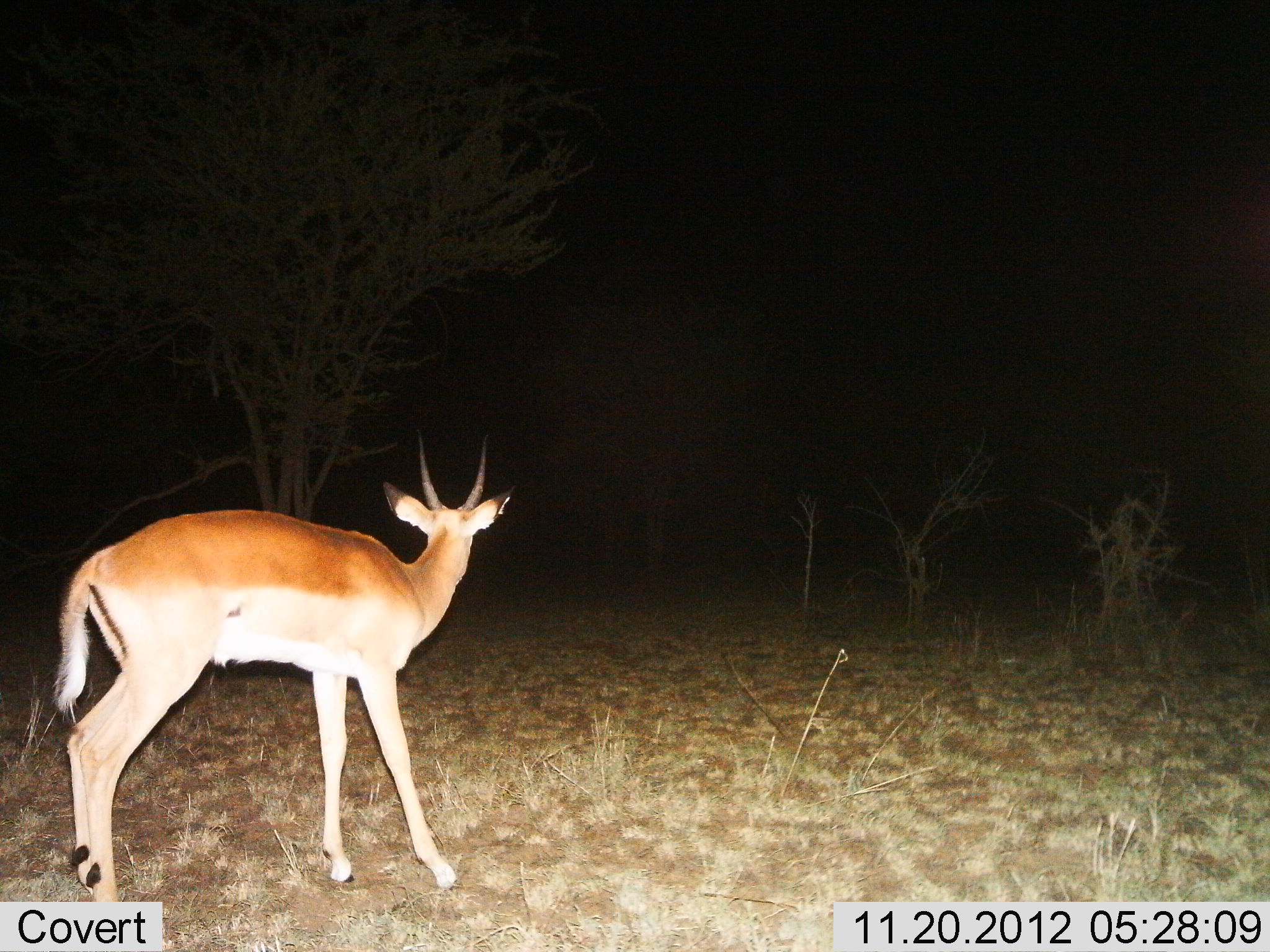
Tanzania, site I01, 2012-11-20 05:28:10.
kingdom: Animalia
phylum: Chordata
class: Mammalia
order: Artiodactyla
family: Bovidae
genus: Nanger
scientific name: Nanger granti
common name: grant's gazelle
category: gazellegrants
Gazellegrants (grant's gazelle) (Nanger granti), count 1. Behavior (volunteer vote fractions): standing 90%, resting 0%, moving 10%, interacting 0%. Young present (vote fraction): 0%. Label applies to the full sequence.